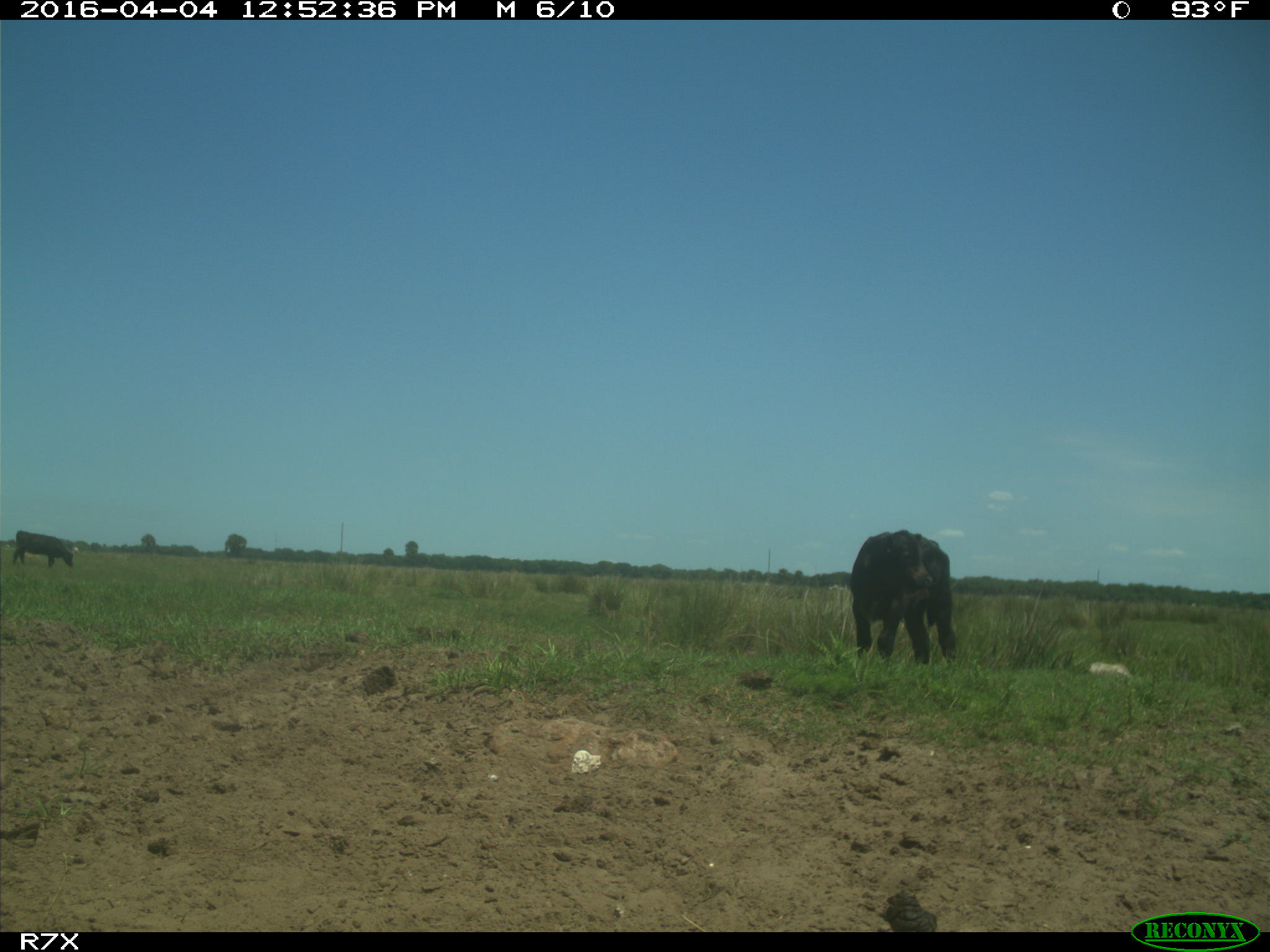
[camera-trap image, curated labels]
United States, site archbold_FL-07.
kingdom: Animalia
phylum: Chordata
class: Mammalia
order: Artiodactyla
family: Bovidae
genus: Bos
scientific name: Bos taurus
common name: domestic cow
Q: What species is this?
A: Bos taurus (domestic cow).